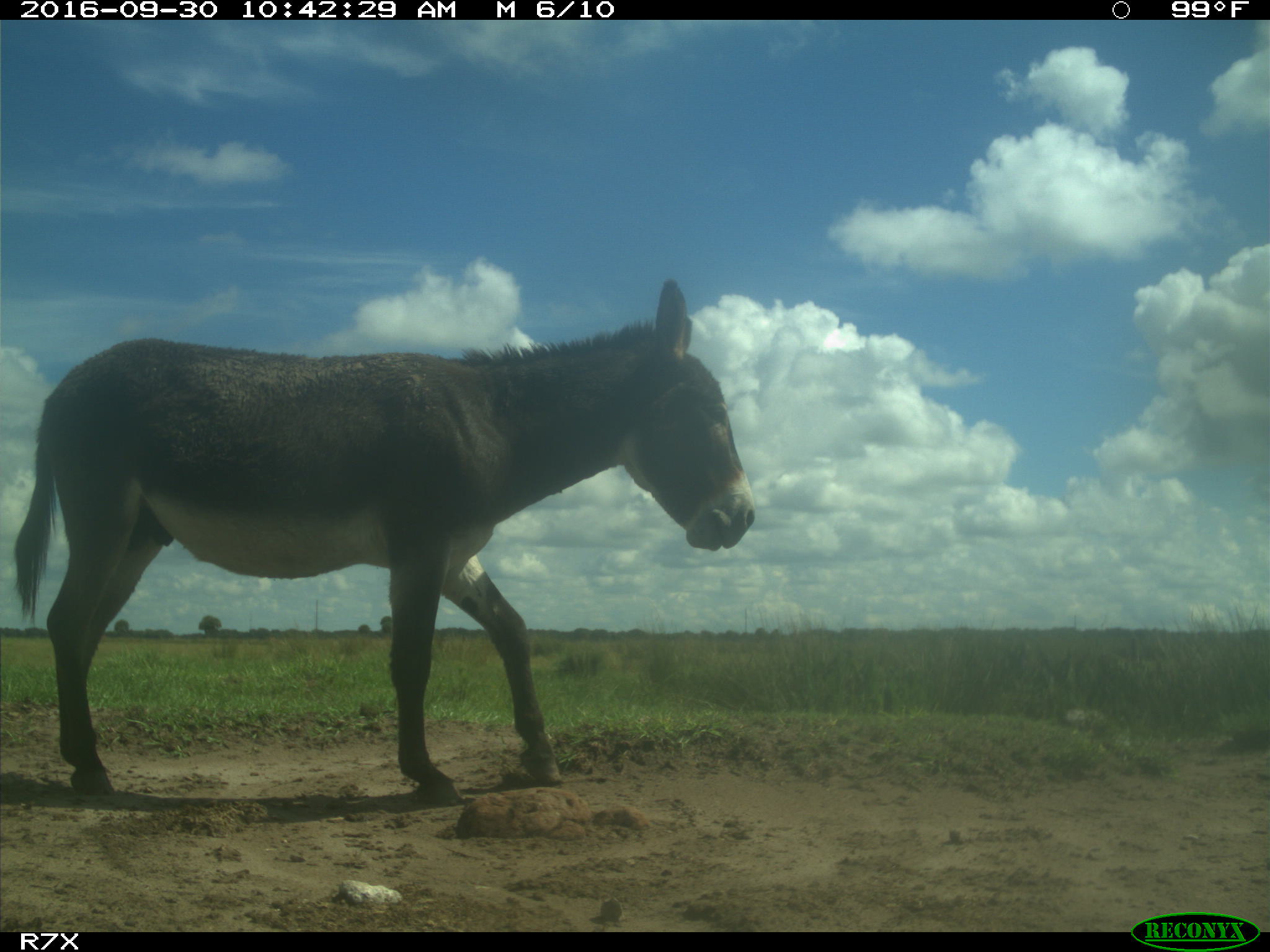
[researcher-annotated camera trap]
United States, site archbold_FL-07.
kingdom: Animalia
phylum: Chordata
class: Mammalia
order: Perissodactyla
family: Equidae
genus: Equus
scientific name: Equus africanus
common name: african wild ass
Equus africanus (african wild ass).